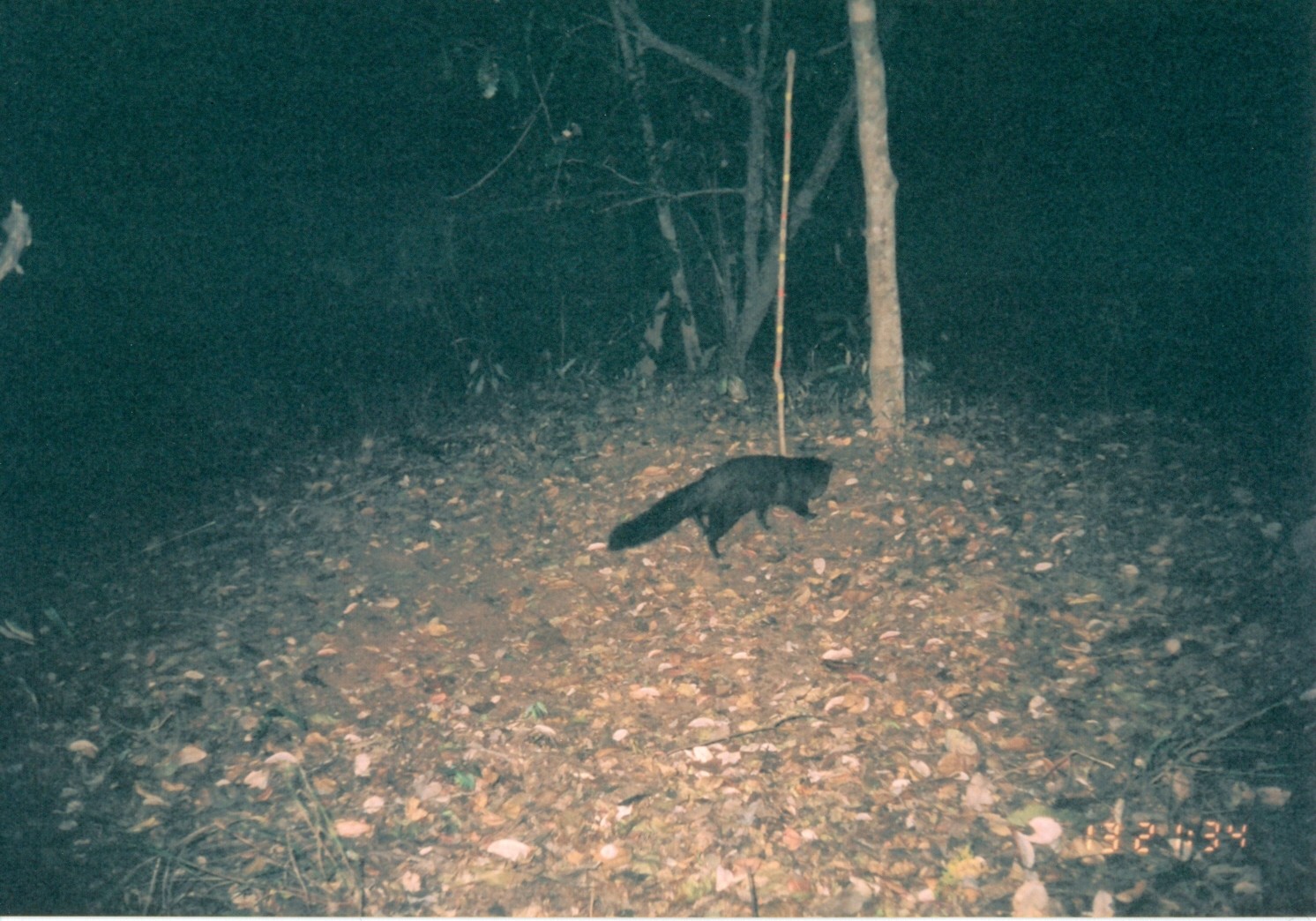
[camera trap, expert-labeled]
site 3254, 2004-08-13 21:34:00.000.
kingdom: Animalia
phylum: Chordata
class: Mammalia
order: Carnivora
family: Herpestidae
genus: Bdeogale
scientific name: Bdeogale crassicauda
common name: bushy-tailed mongoose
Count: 1.